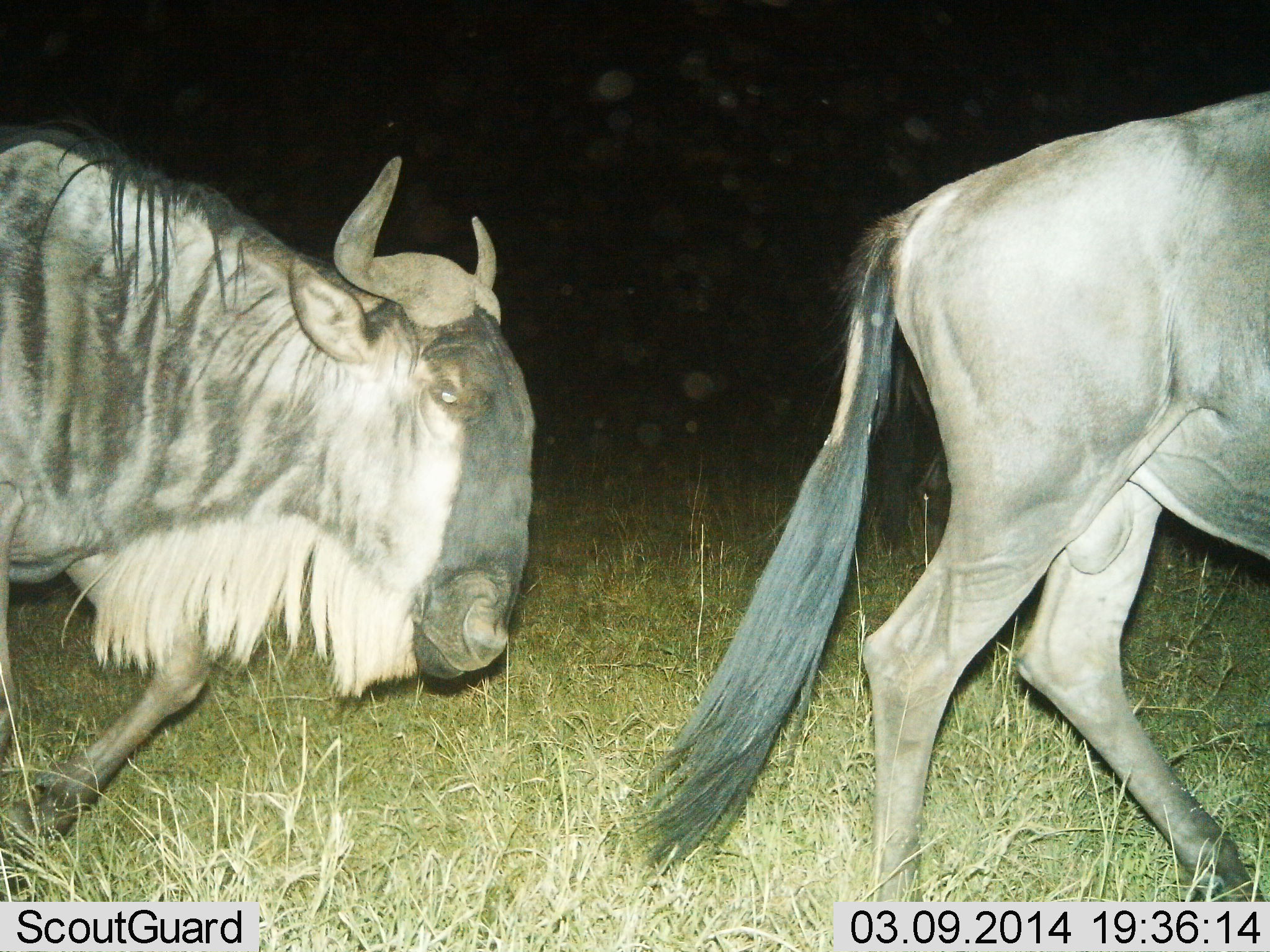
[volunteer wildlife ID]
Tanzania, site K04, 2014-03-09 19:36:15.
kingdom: Animalia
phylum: Chordata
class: Mammalia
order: Artiodactyla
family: Bovidae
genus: Connochaetes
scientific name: Connochaetes taurinus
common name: blue wildebeest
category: wildebeest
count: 2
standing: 20%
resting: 0%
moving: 90%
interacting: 0%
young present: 0%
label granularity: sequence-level